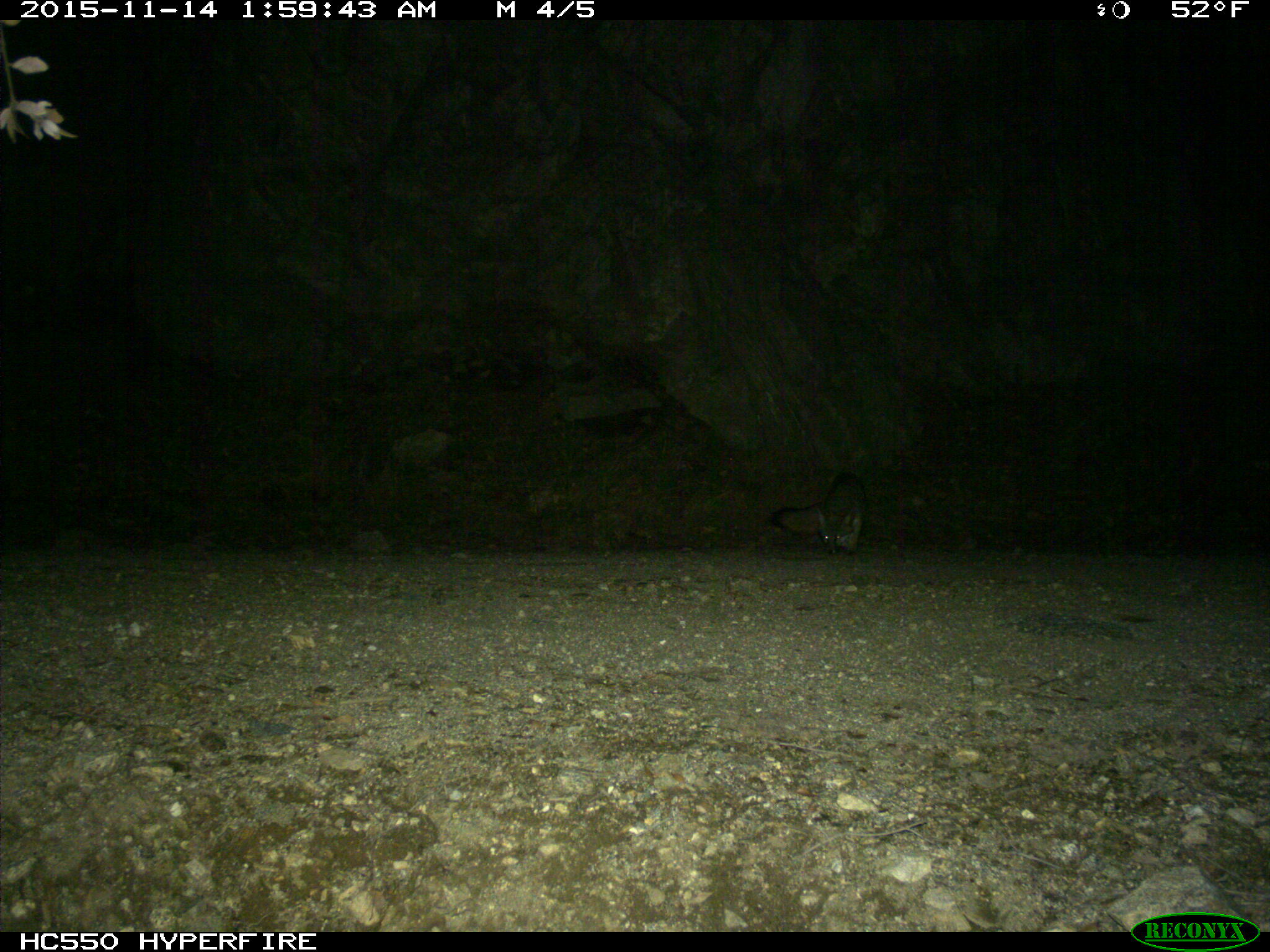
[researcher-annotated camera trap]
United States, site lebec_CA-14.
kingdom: Animalia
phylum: Chordata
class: Mammalia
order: Carnivora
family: Canidae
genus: Urocyon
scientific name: Urocyon cinereoargenteus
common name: gray fox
Urocyon cinereoargenteus (gray fox).